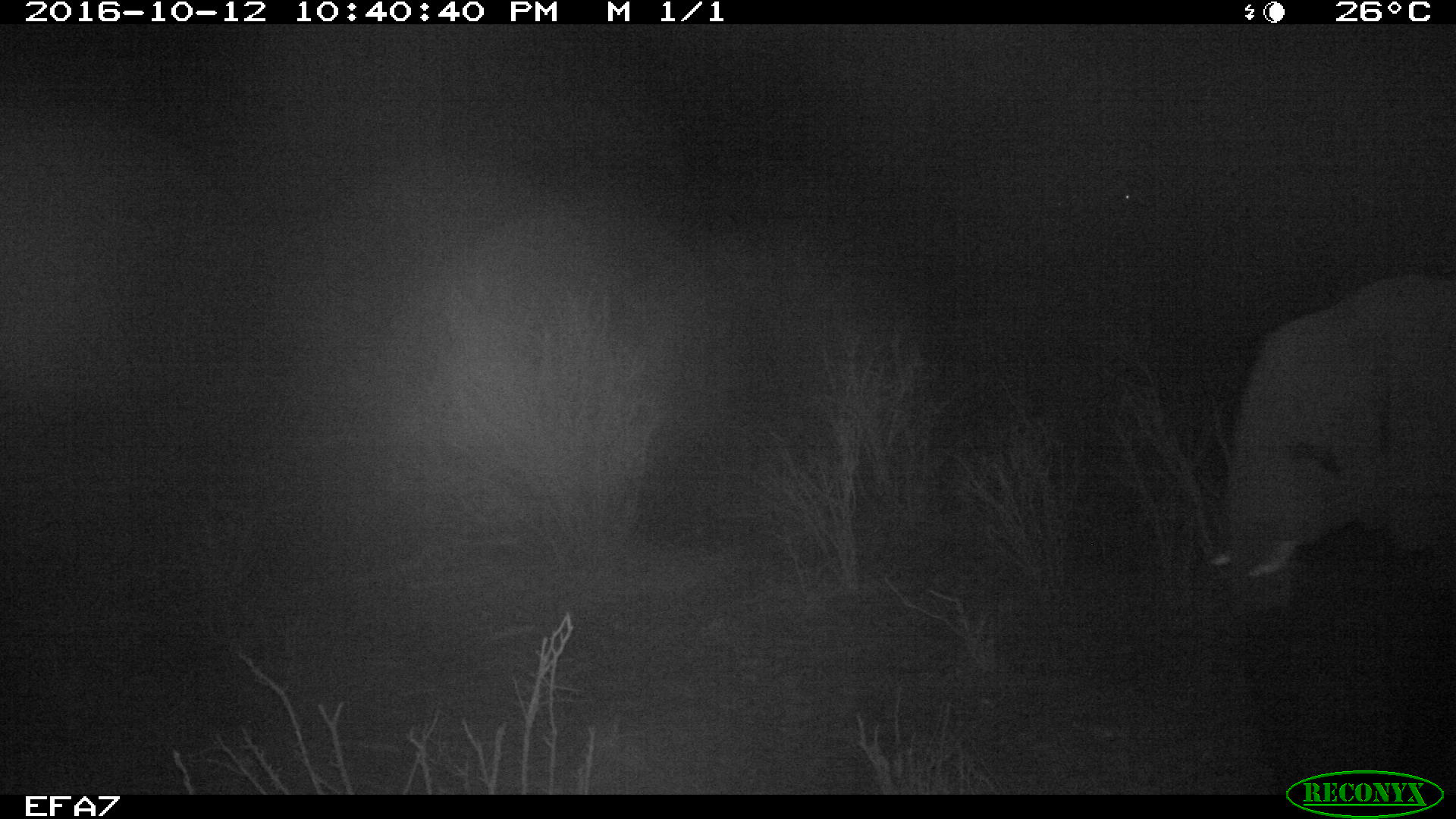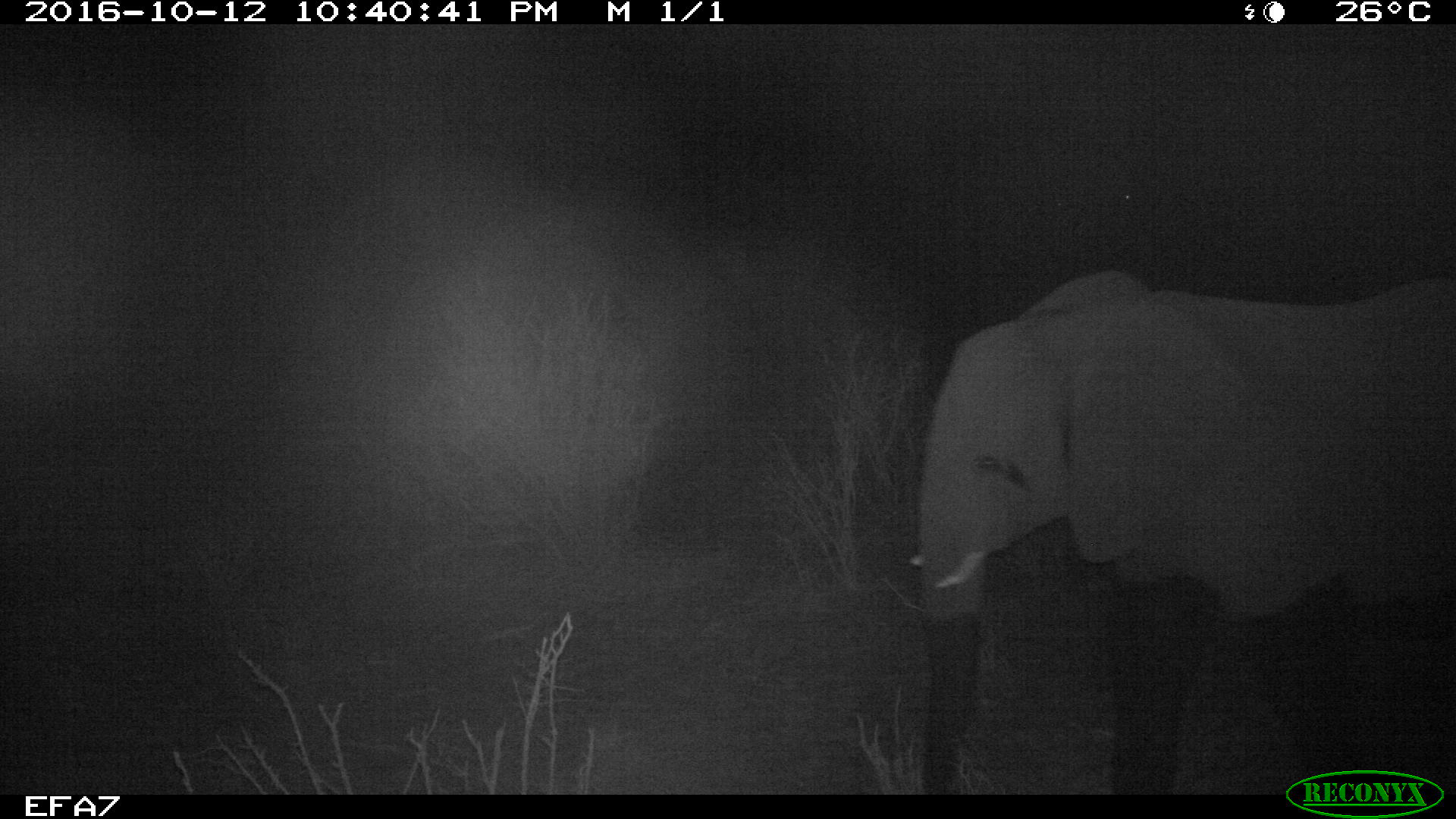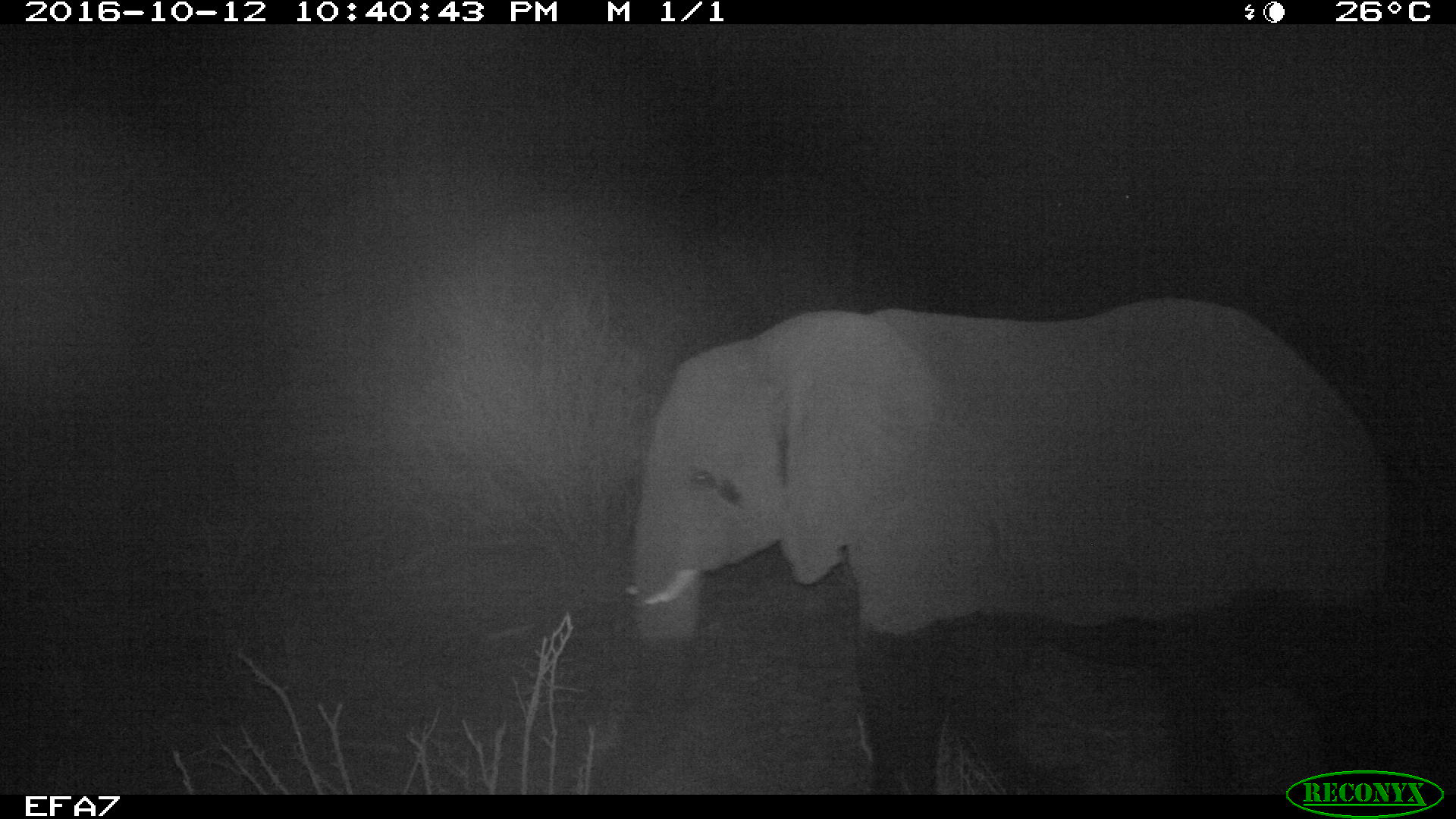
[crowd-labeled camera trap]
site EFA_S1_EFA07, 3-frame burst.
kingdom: Animalia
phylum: Chordata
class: Mammalia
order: Proboscidea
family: Elephantidae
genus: Loxodonta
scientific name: Loxodonta africana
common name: african bush elephant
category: elephant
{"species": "elephant (african bush elephant) (Loxodonta africana)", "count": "1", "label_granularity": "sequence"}